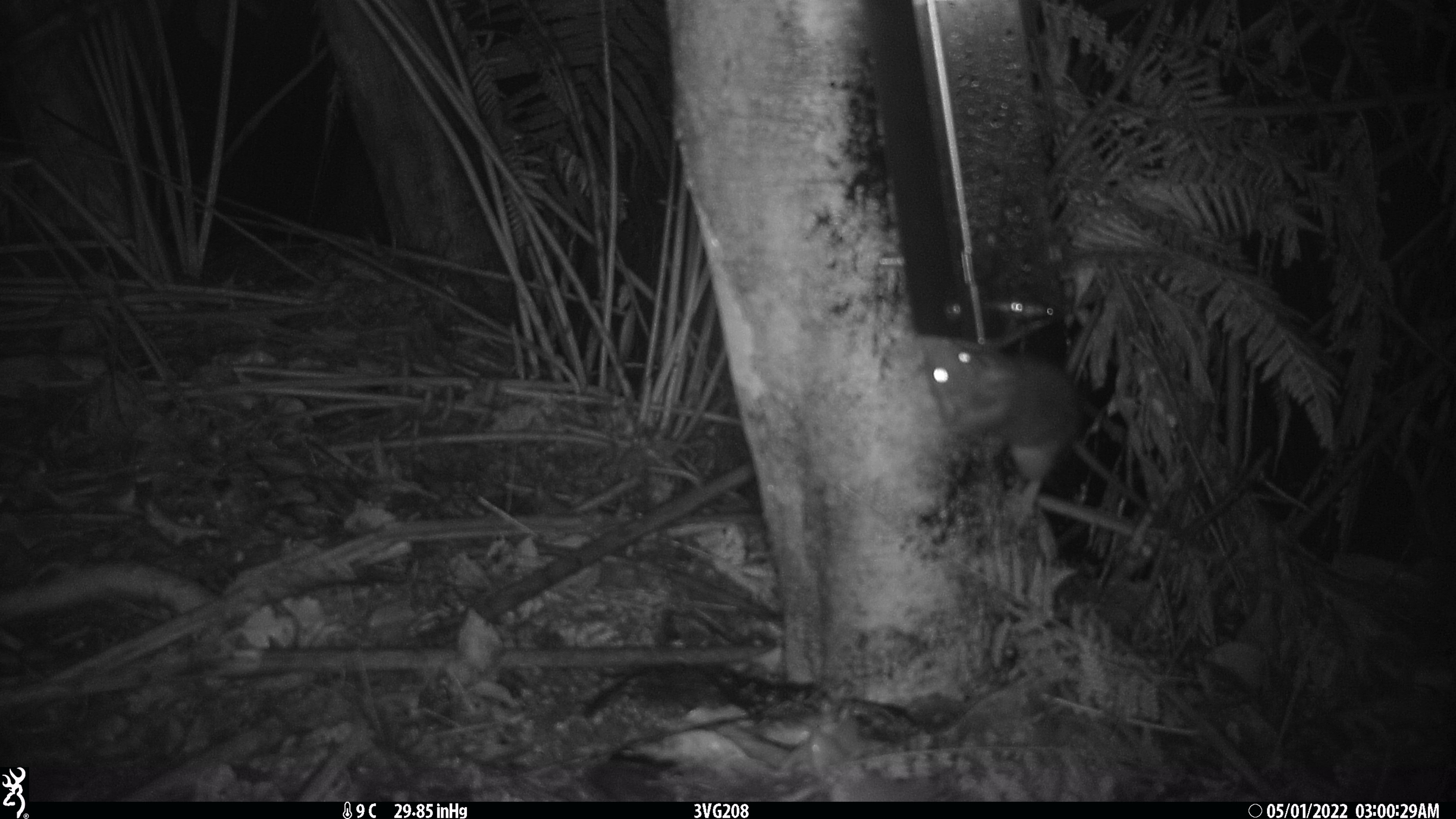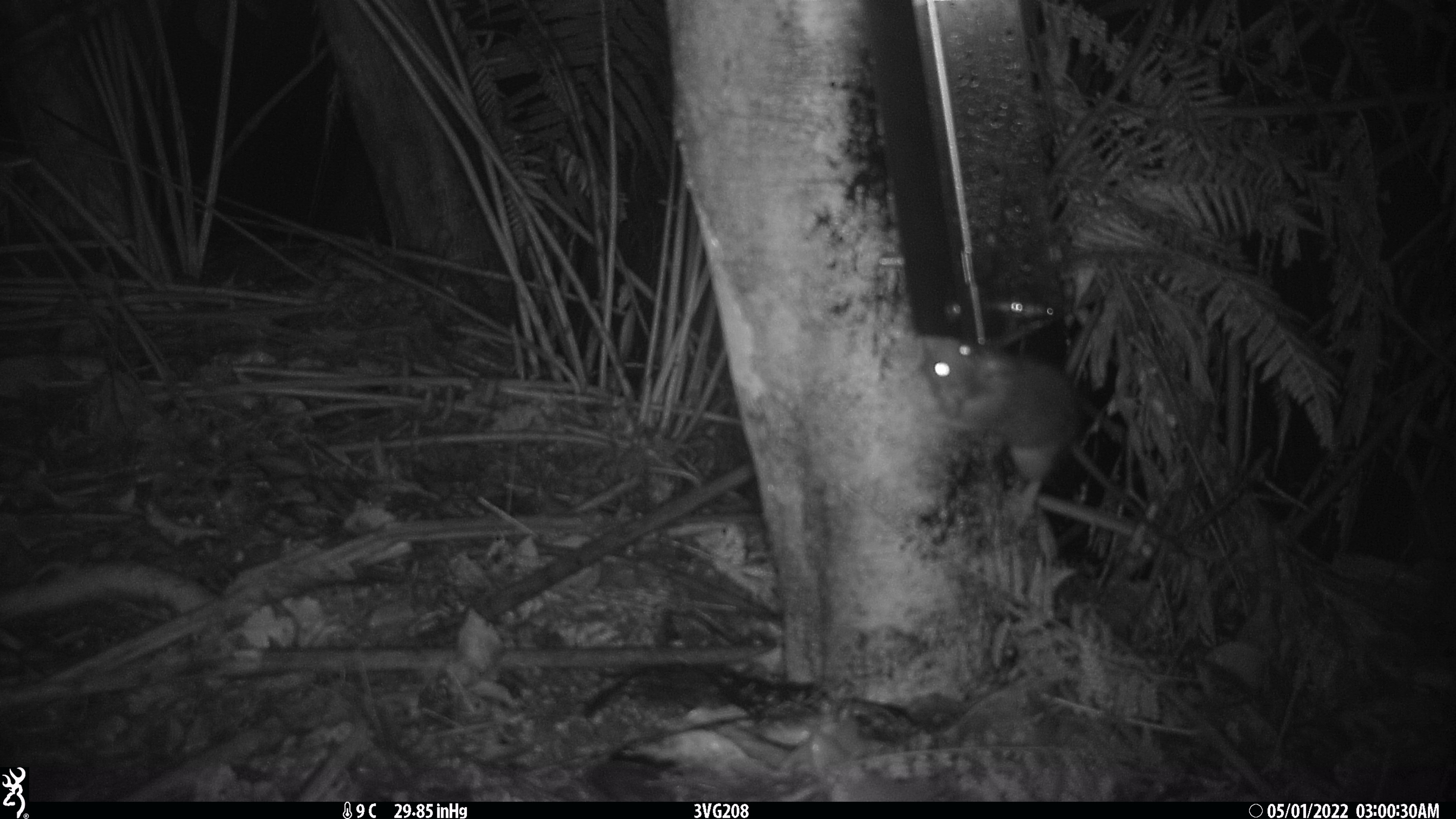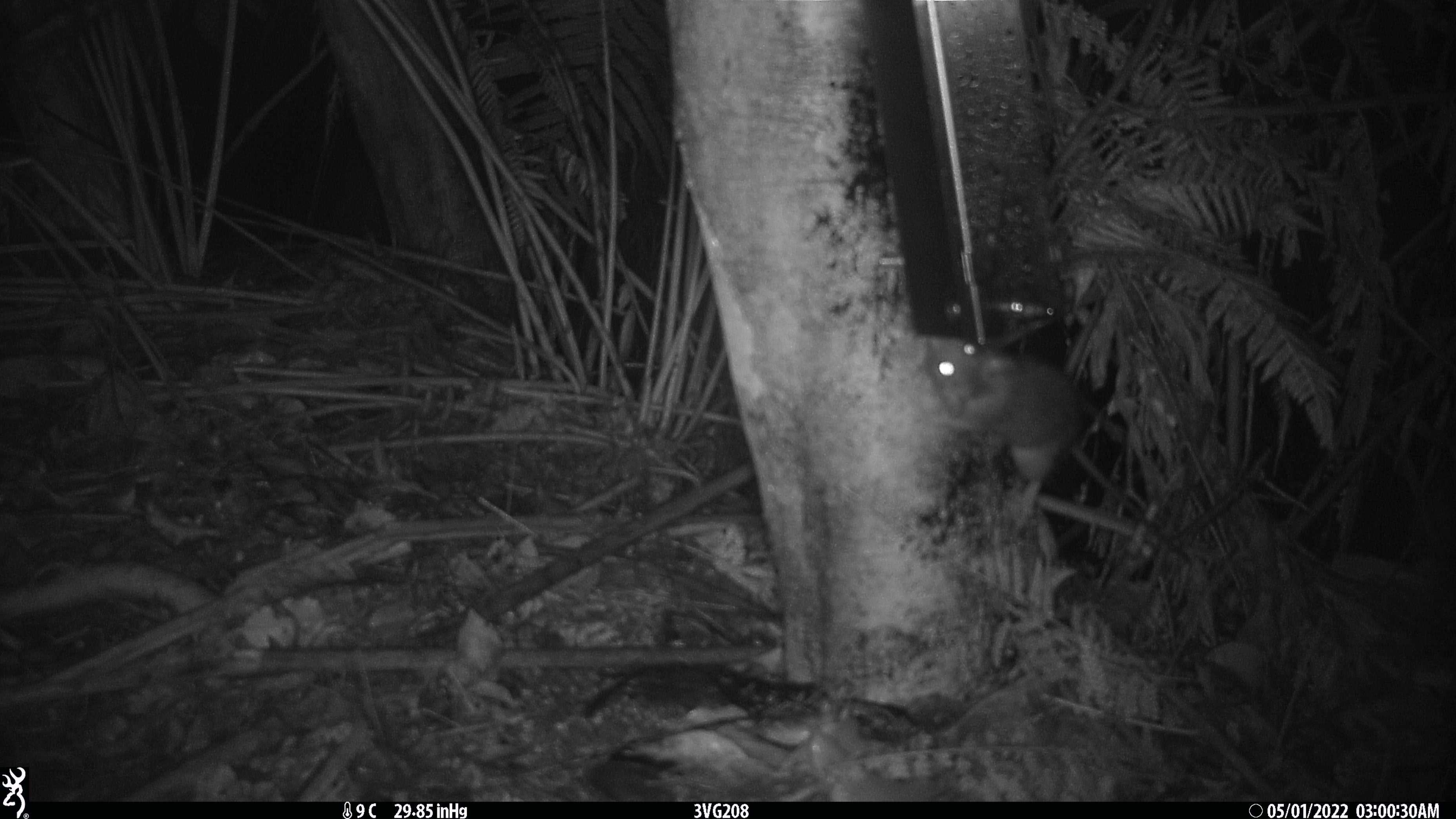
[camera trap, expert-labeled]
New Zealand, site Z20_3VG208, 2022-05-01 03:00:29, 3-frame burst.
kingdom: Animalia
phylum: Chordata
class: Mammalia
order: Rodentia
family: Muridae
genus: Rattus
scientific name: Rattus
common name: rat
Rat (Rattus).